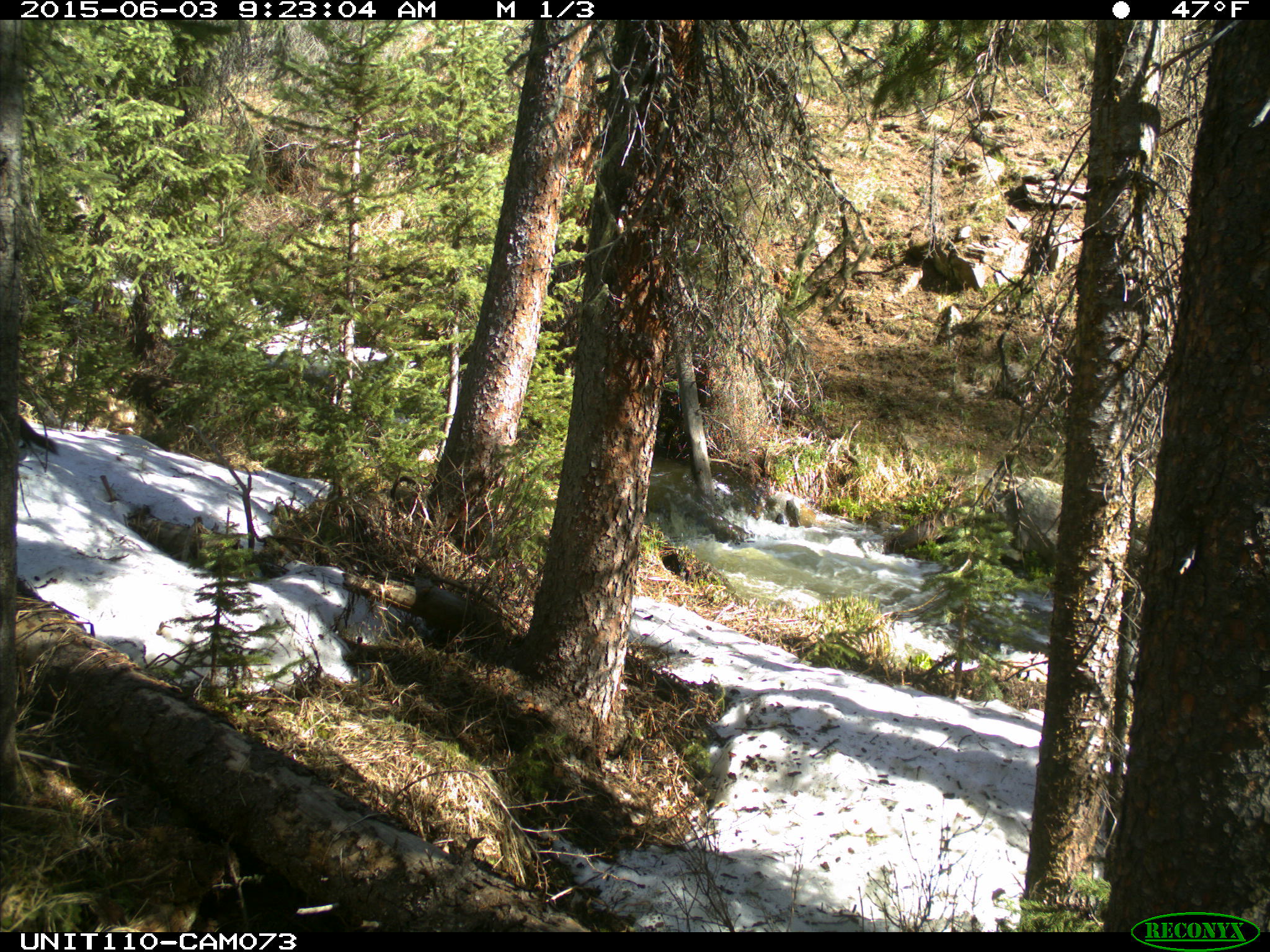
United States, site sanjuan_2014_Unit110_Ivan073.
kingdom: Animalia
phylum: Chordata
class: Mammalia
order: Carnivora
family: Mustelidae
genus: Martes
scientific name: Martes americana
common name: american marten